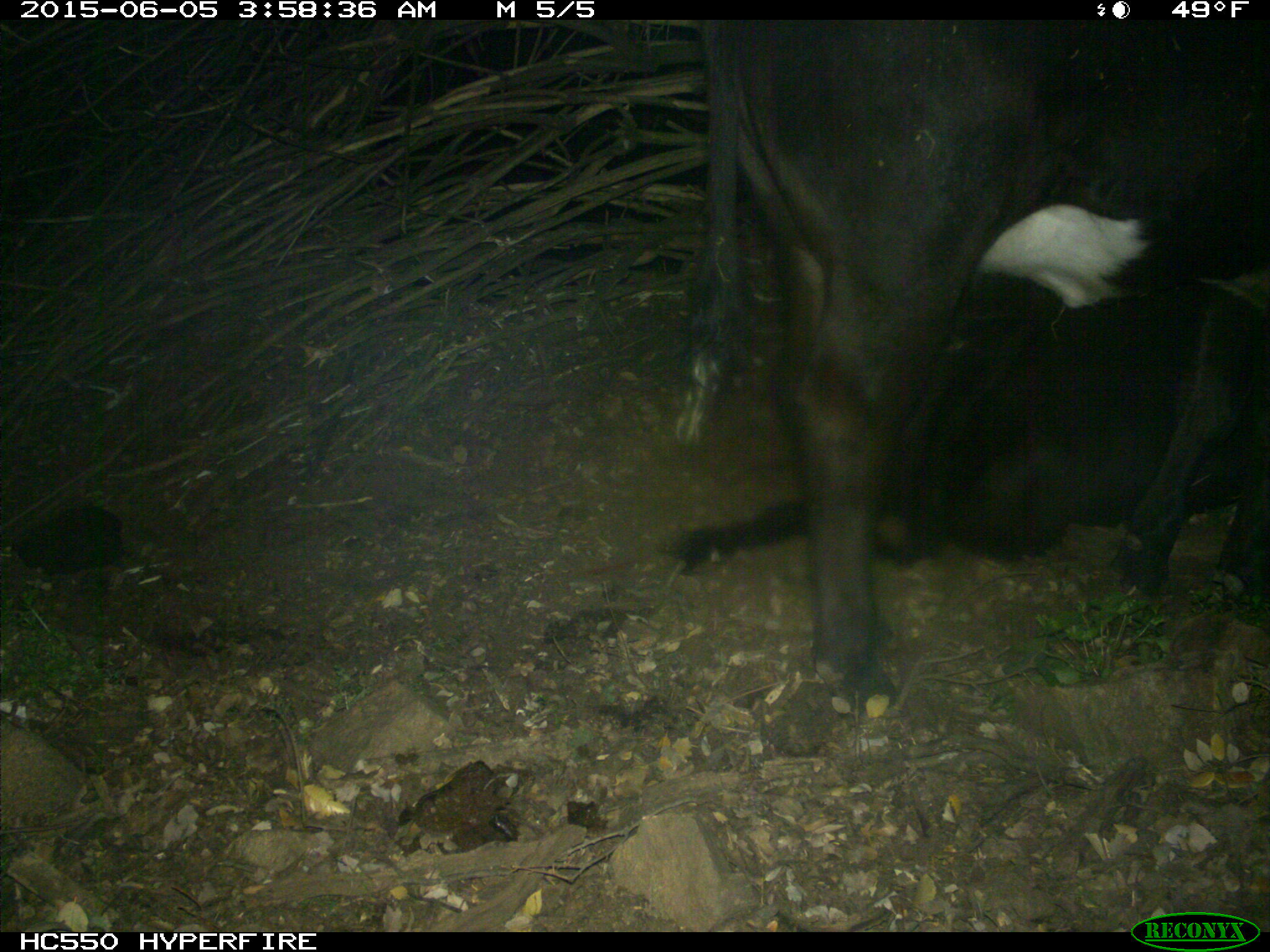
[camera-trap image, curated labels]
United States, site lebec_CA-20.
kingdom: Animalia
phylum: Chordata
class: Mammalia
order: Artiodactyla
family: Bovidae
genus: Bos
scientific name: Bos taurus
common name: domestic cow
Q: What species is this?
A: Bos taurus (domestic cow).